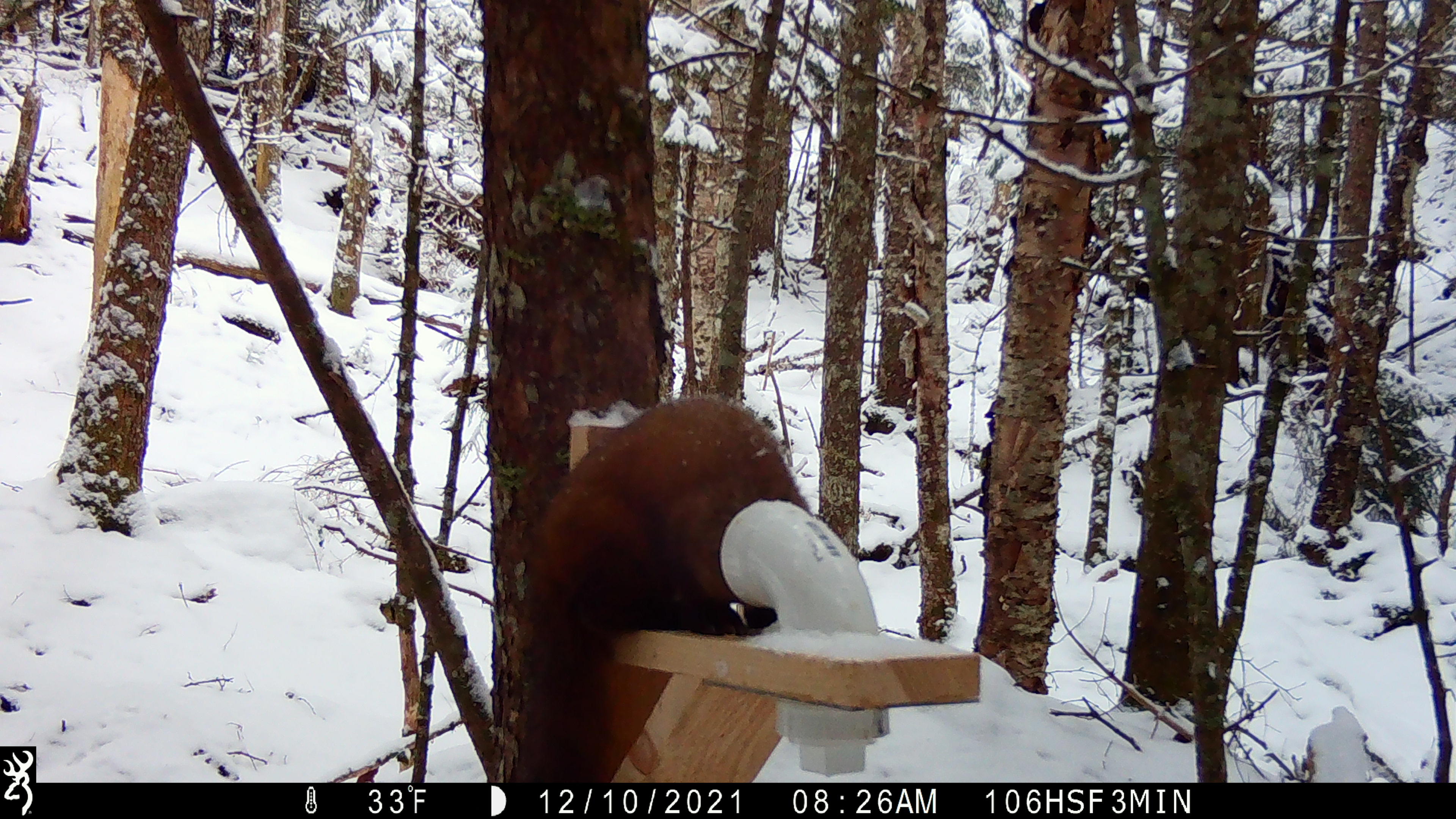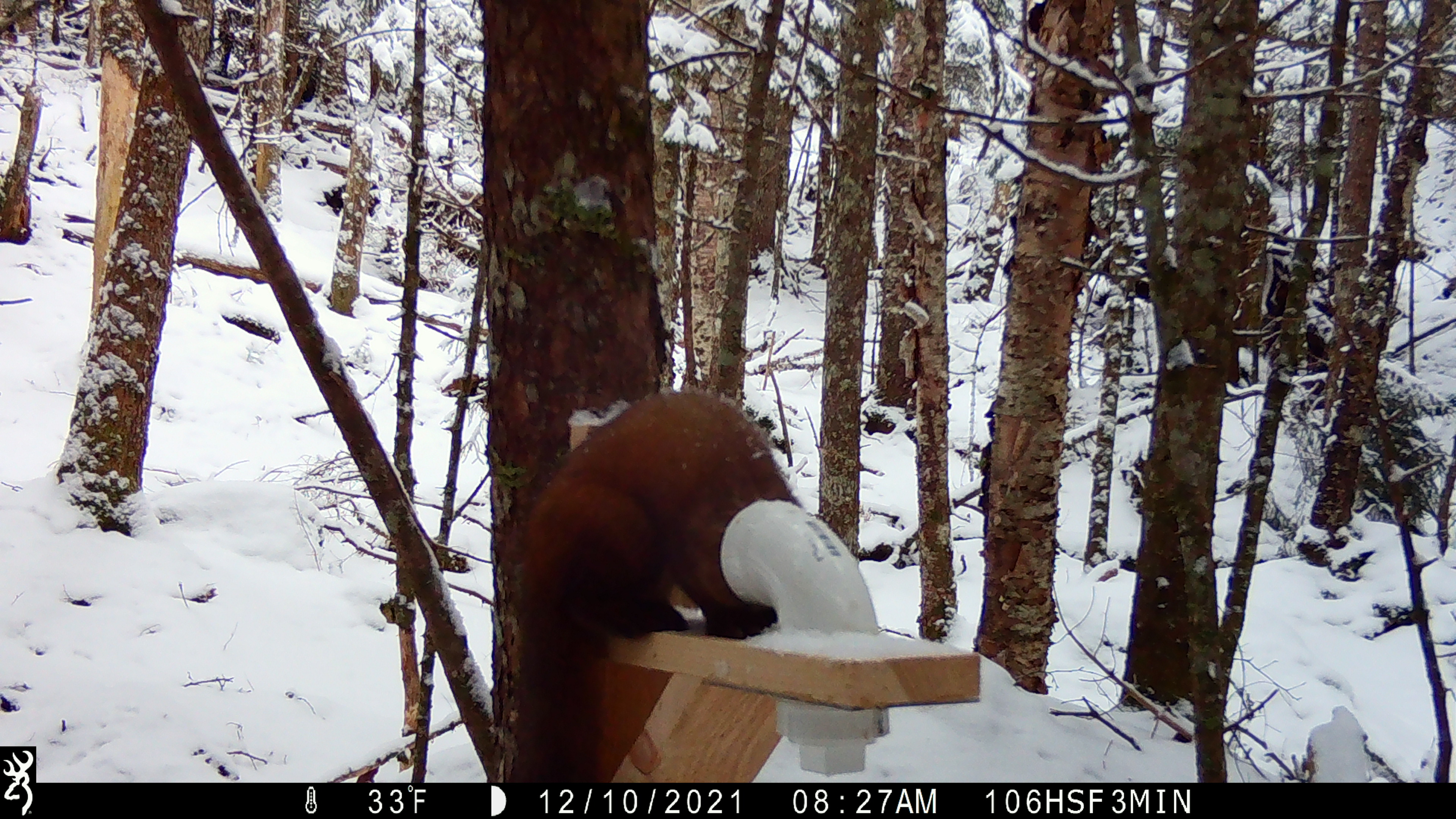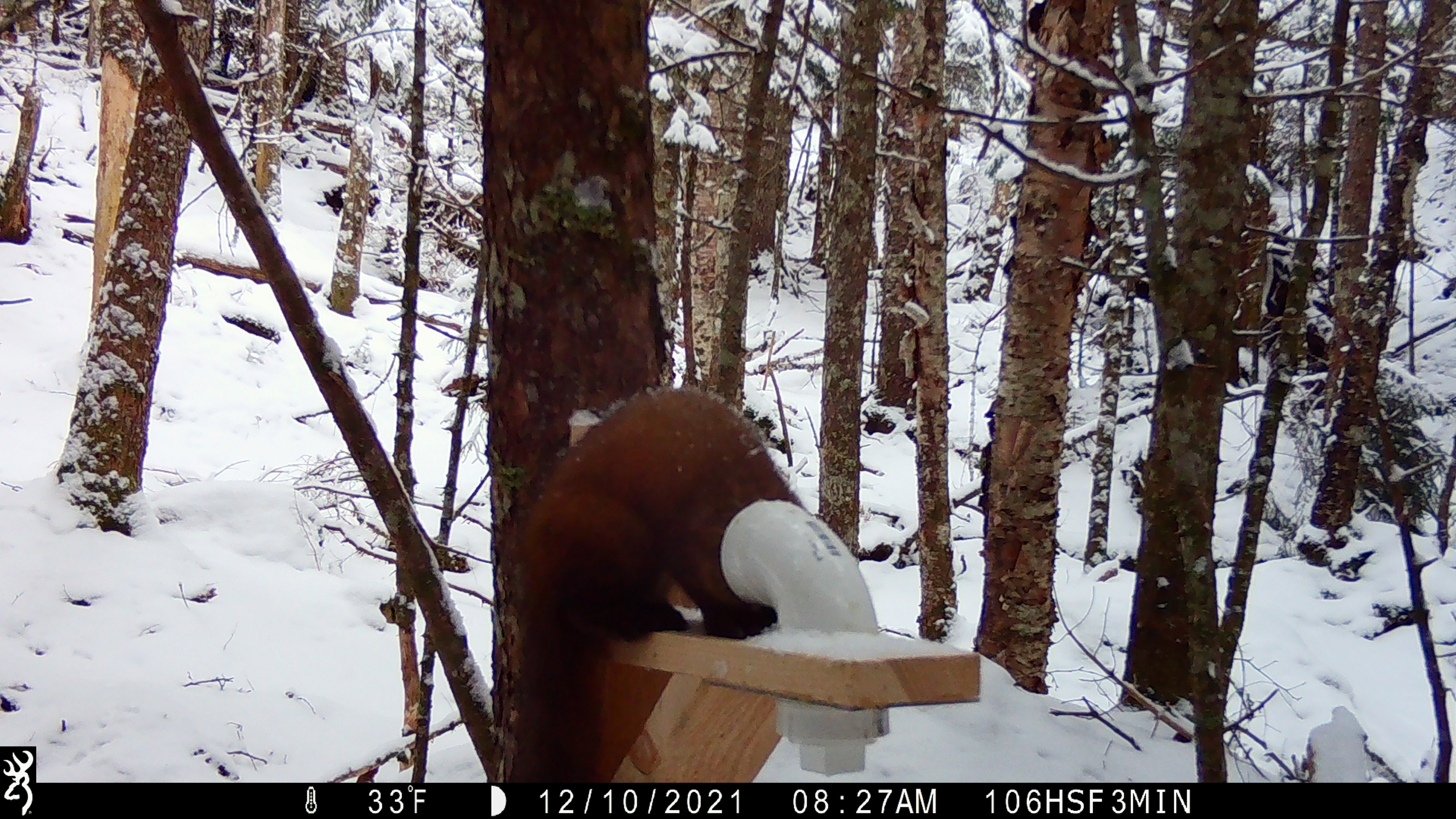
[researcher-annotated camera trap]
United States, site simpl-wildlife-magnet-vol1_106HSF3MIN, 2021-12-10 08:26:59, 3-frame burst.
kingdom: Animalia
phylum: Chordata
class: Mammalia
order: Carnivora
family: Mustelidae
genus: Martes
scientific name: Martes americana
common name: american marten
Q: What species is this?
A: American marten (Martes americana).